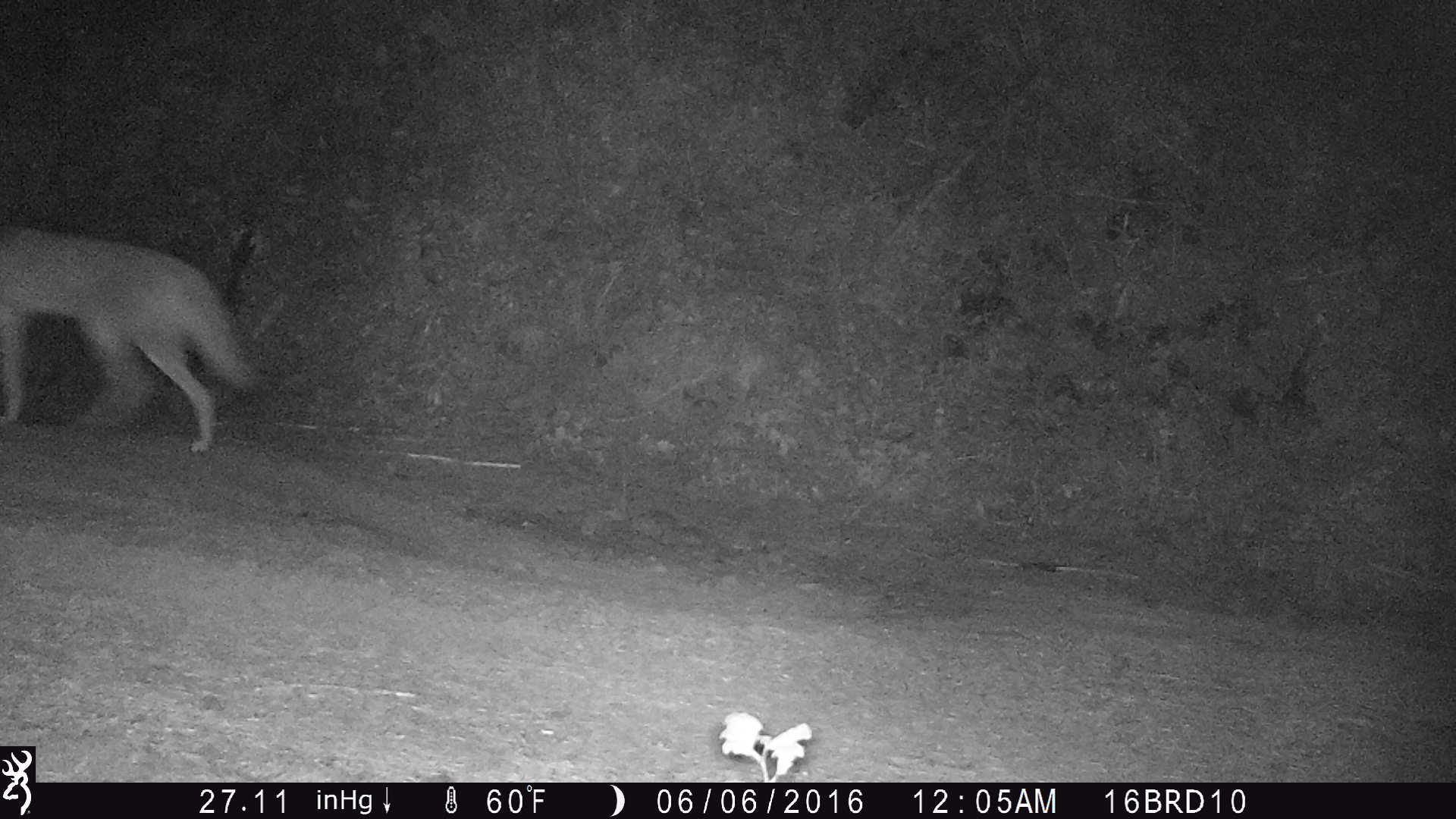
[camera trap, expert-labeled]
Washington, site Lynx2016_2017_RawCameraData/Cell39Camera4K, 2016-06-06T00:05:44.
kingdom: Animalia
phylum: Chordata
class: Mammalia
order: Carnivora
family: Canidae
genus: Canis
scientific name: Canis latrans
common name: coyote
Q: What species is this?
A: Canis latrans (coyote).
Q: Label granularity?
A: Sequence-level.